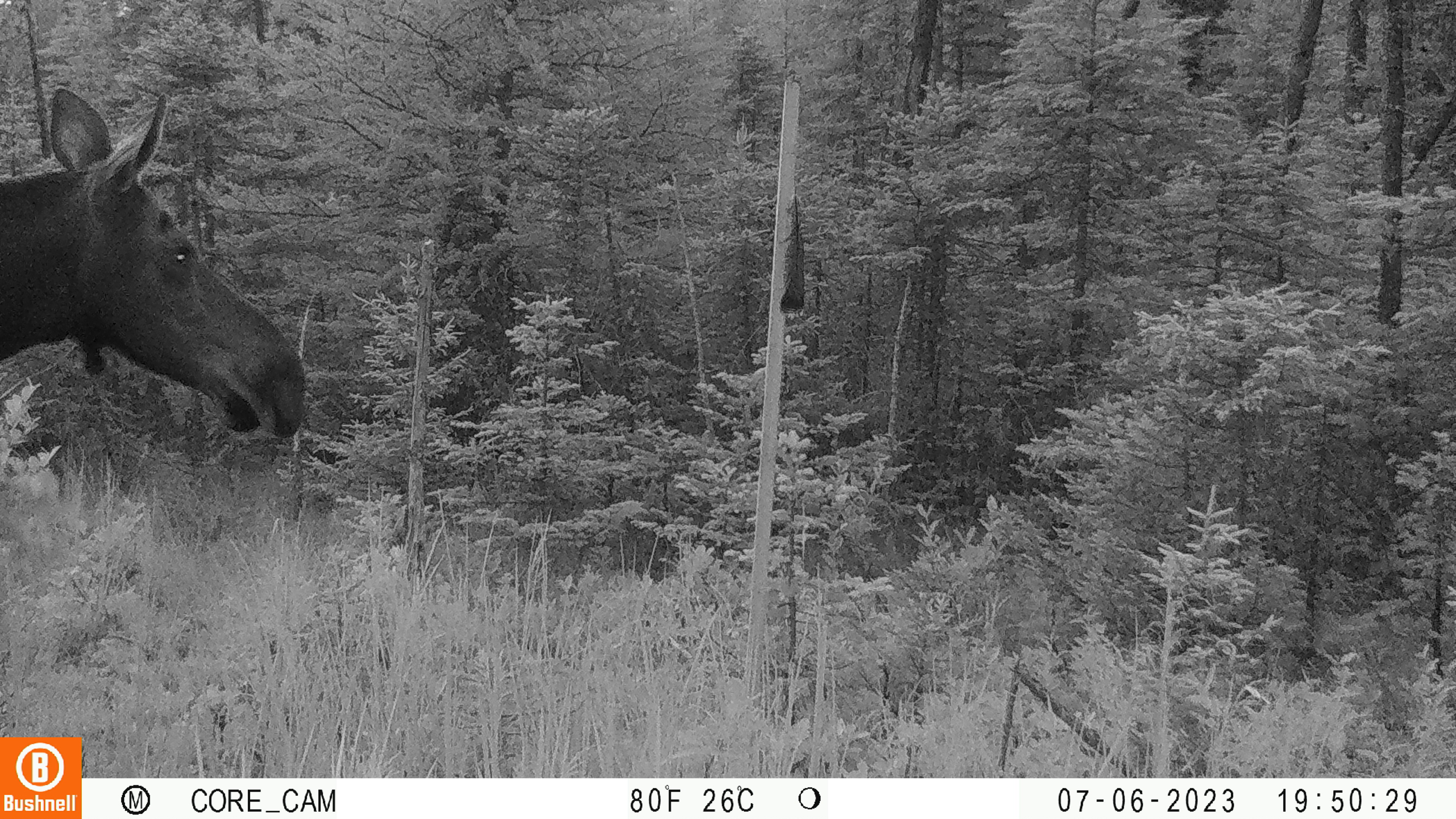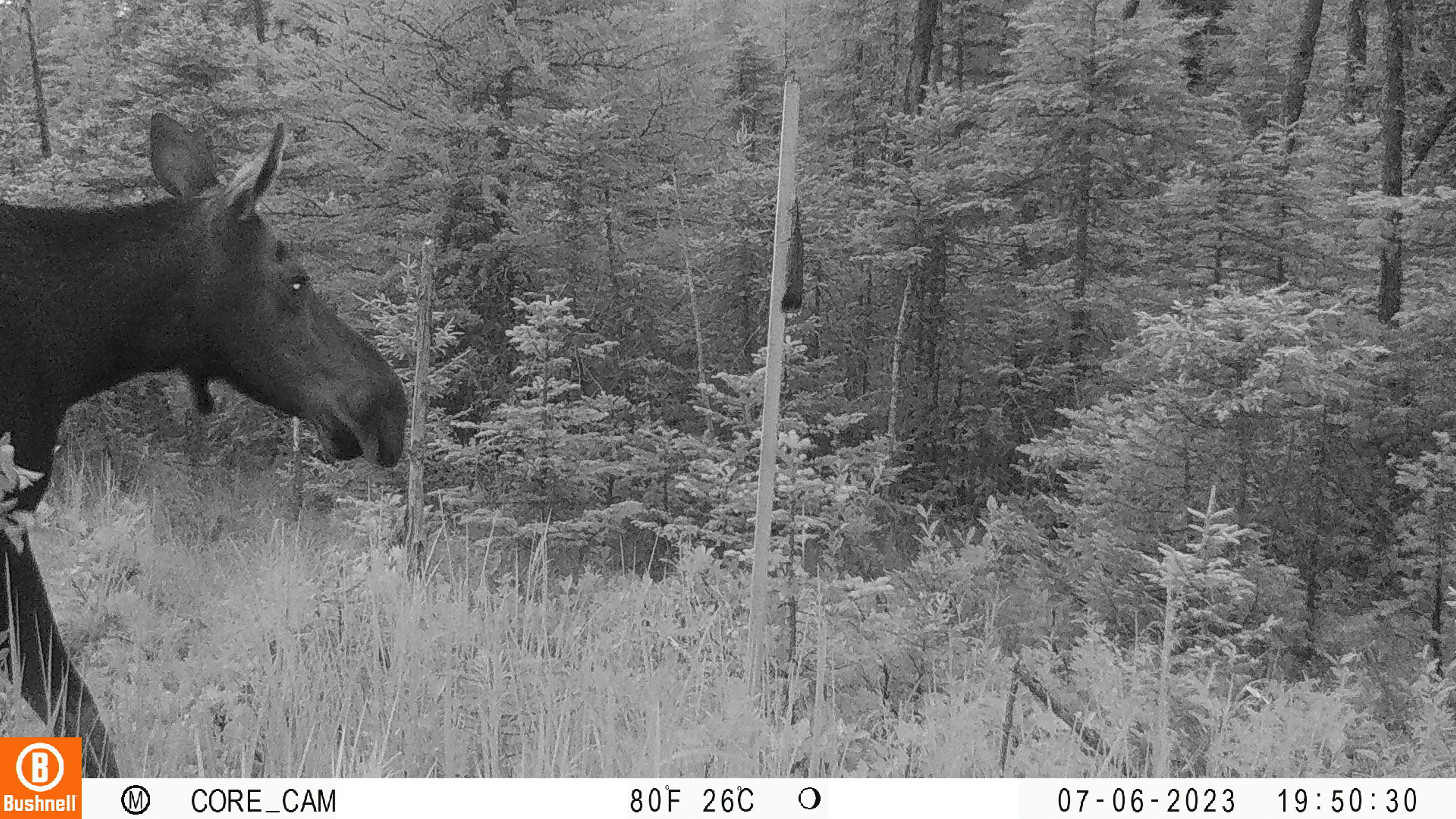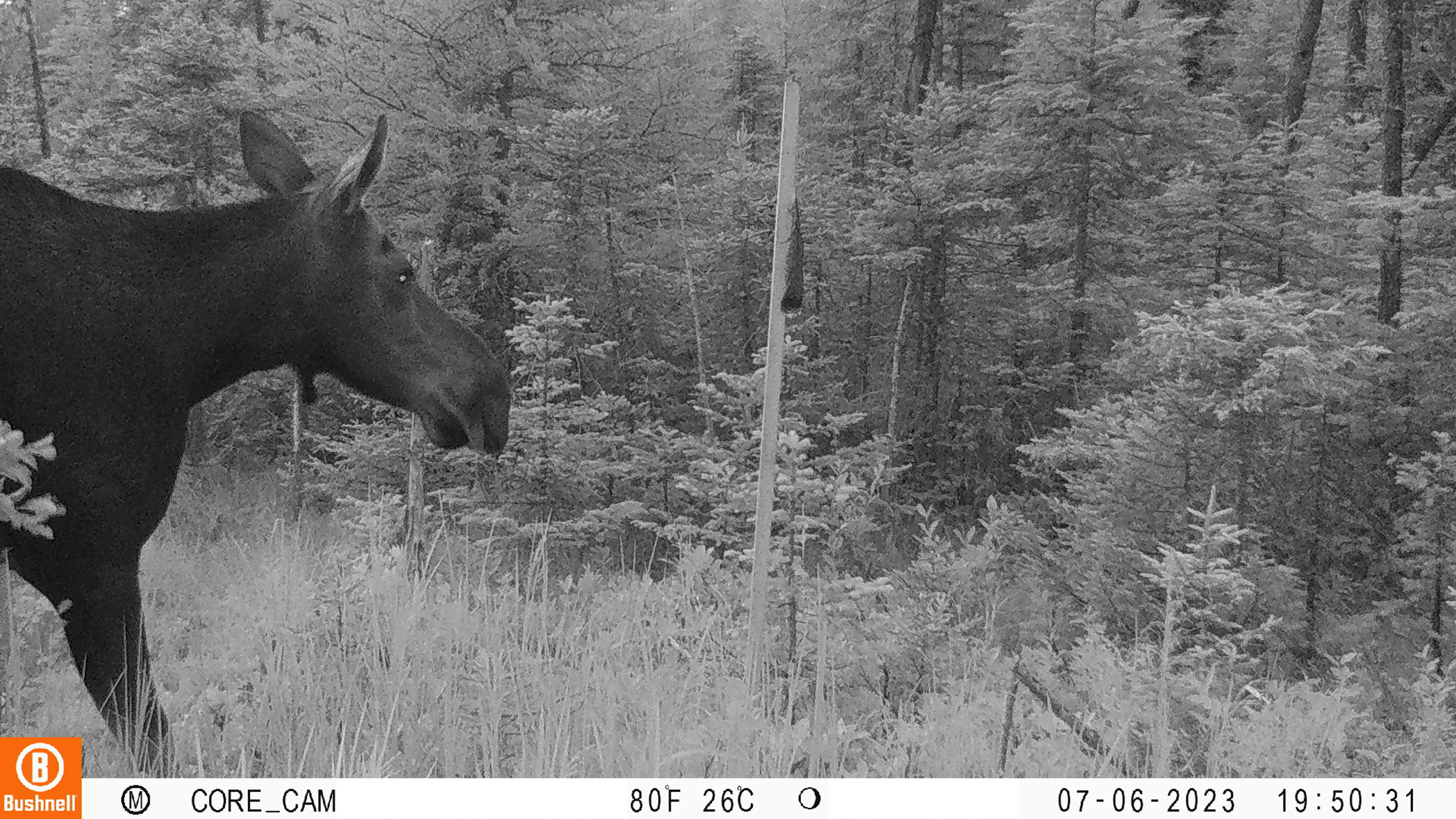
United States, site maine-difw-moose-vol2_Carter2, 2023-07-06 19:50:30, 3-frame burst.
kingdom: Animalia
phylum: Chordata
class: Mammalia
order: Artiodactyla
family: Cervidae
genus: Alces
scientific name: Alces alces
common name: moose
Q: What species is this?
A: Moose (Alces alces).